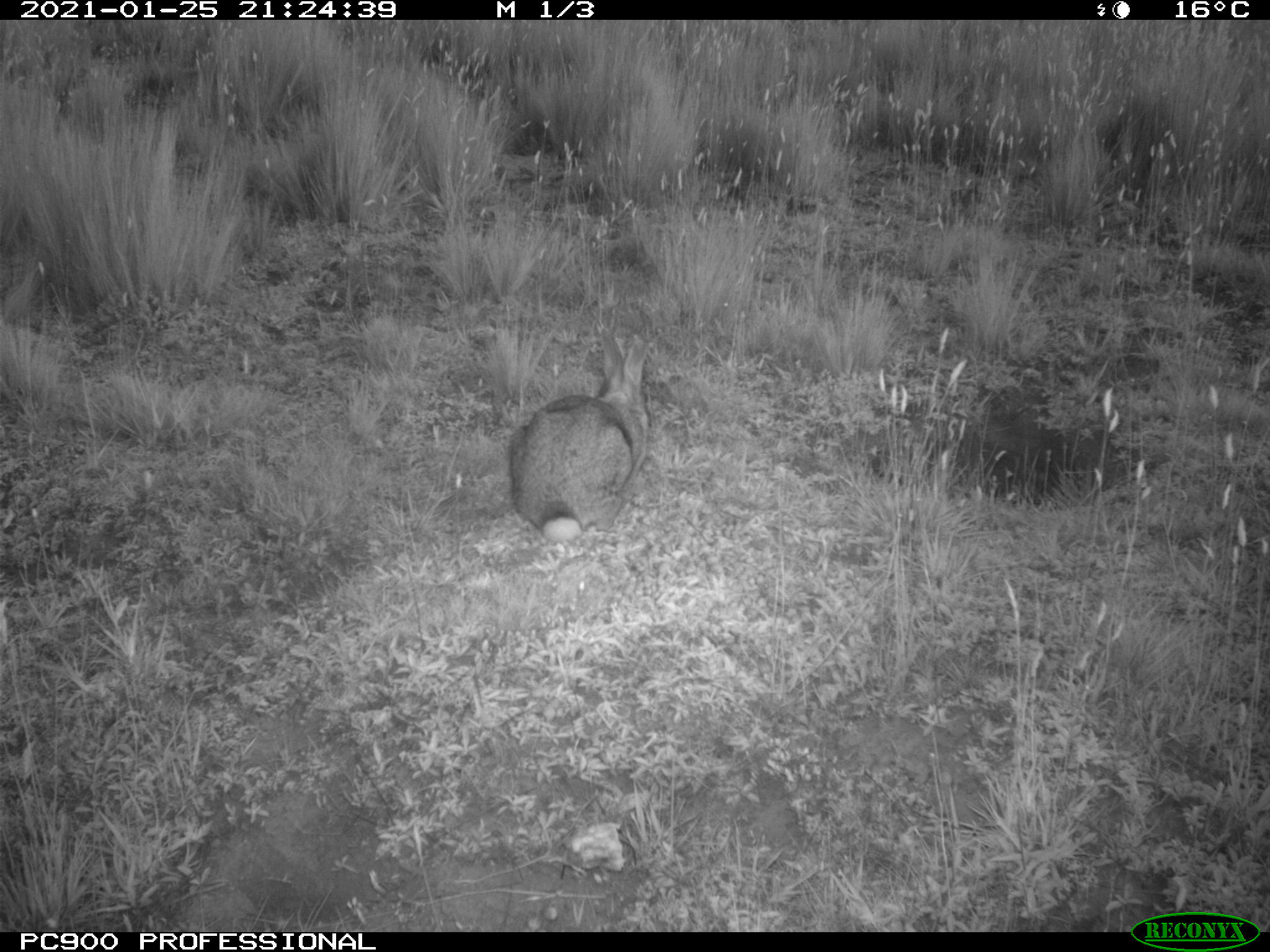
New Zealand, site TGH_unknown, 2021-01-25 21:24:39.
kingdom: Animalia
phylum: Chordata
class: Mammalia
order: Lagomorpha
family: Leporidae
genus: Oryctolagus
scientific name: Oryctolagus cuniculus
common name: european rabbit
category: rabbit